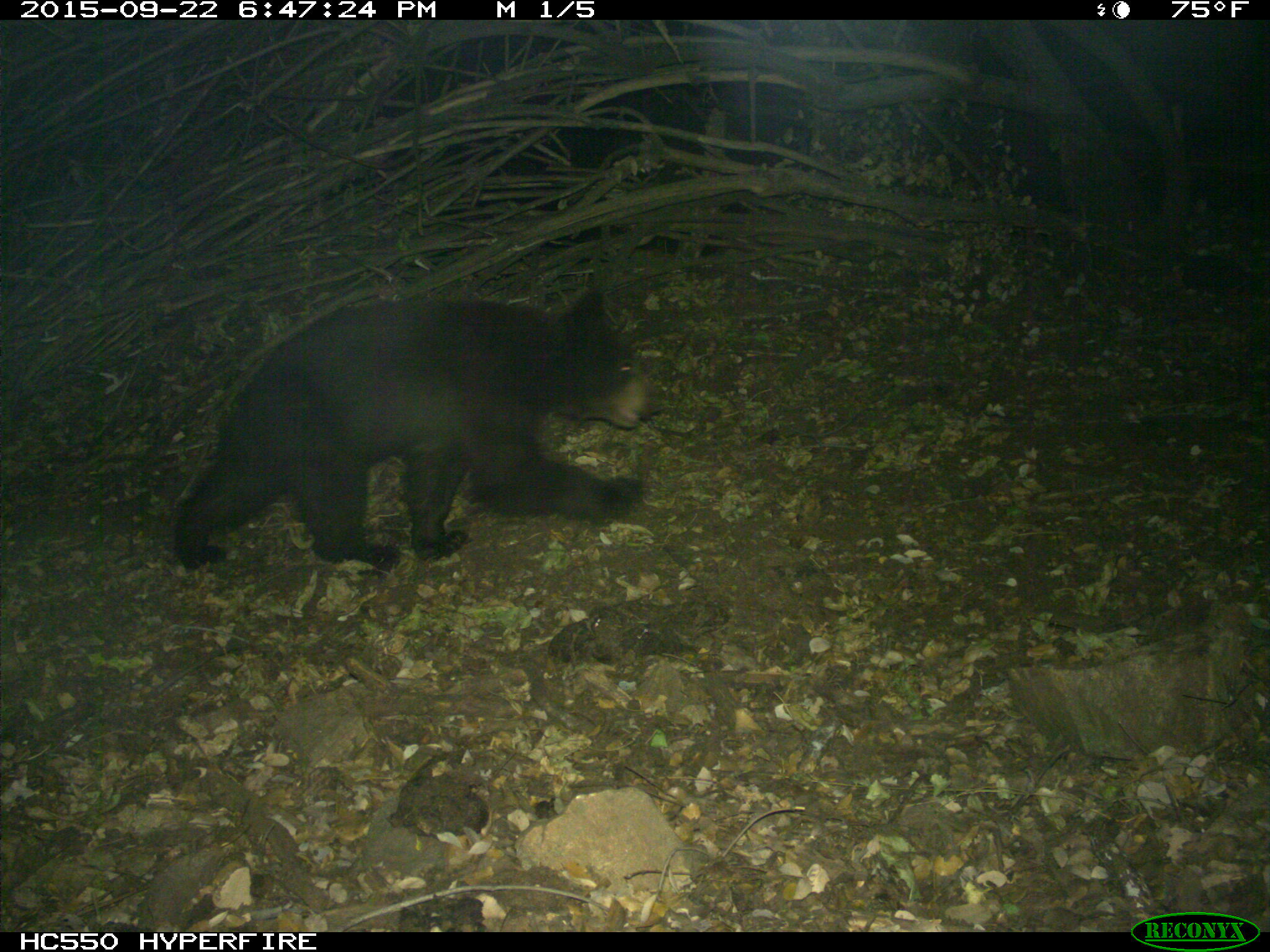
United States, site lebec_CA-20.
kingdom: Animalia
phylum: Chordata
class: Mammalia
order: Carnivora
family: Ursidae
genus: Ursus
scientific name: Ursus americanus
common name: american black bear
Ursus americanus (american black bear).